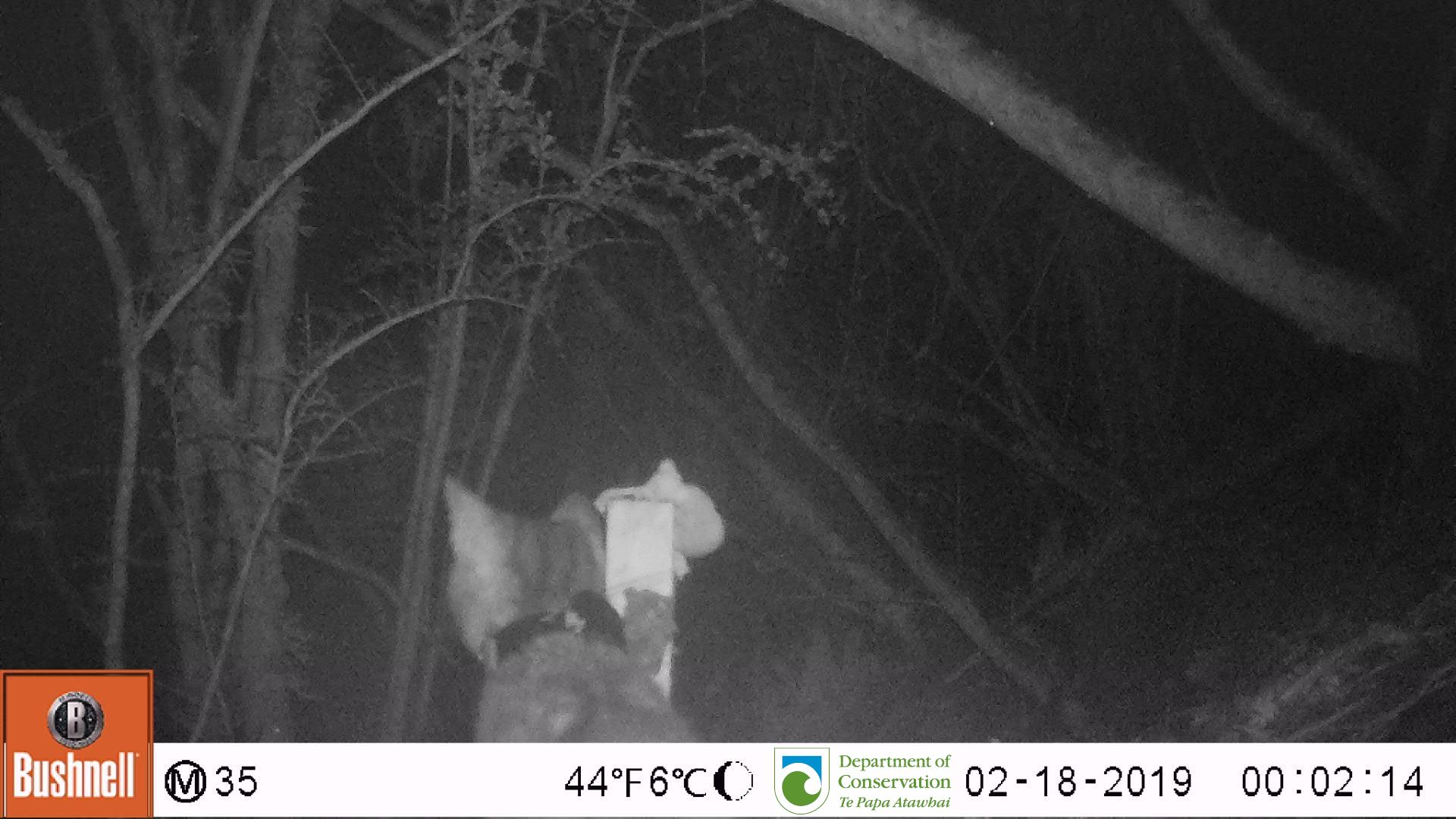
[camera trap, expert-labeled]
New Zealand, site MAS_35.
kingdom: Animalia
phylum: Chordata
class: Mammalia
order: Carnivora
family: Felidae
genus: Felis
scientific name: Felis catus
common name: domestic cat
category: cat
Cat (domestic cat) (Felis catus).